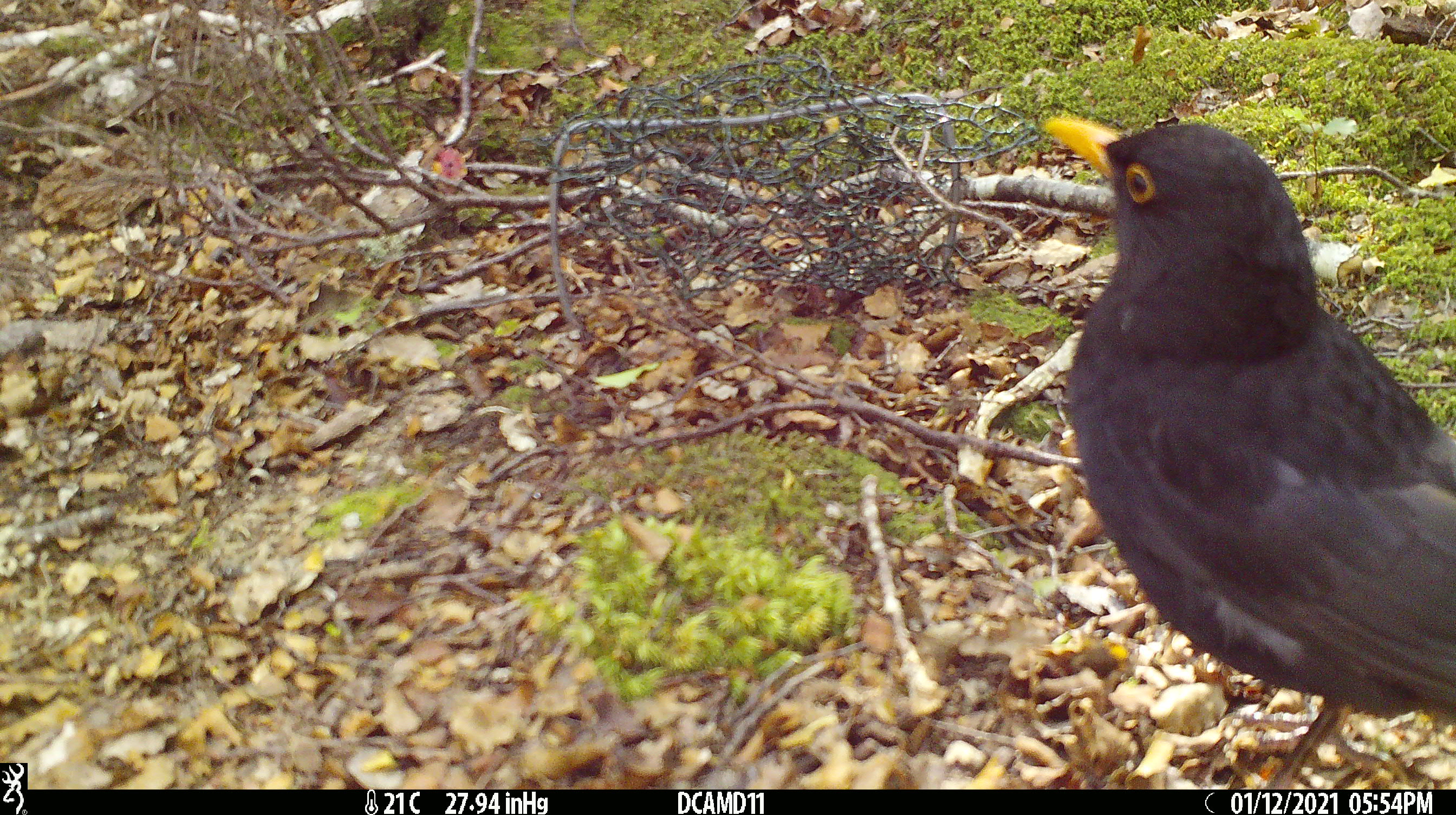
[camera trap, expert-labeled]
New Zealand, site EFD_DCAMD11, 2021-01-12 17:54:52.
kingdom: Animalia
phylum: Chordata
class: Aves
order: Passeriformes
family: Turdidae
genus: Turdus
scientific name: Turdus merula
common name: eurasian blackbird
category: blackbird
Blackbird (eurasian blackbird) (Turdus merula).